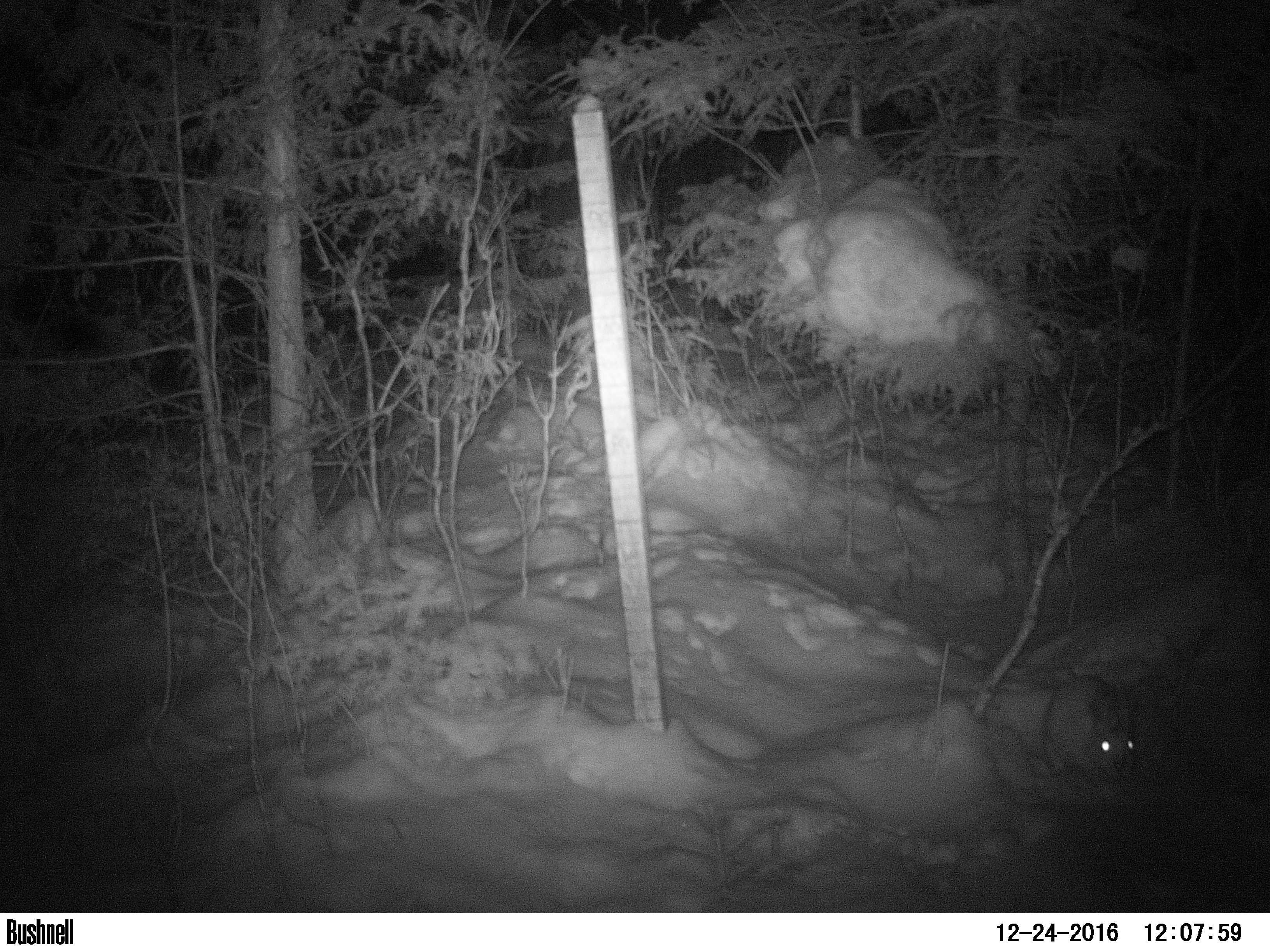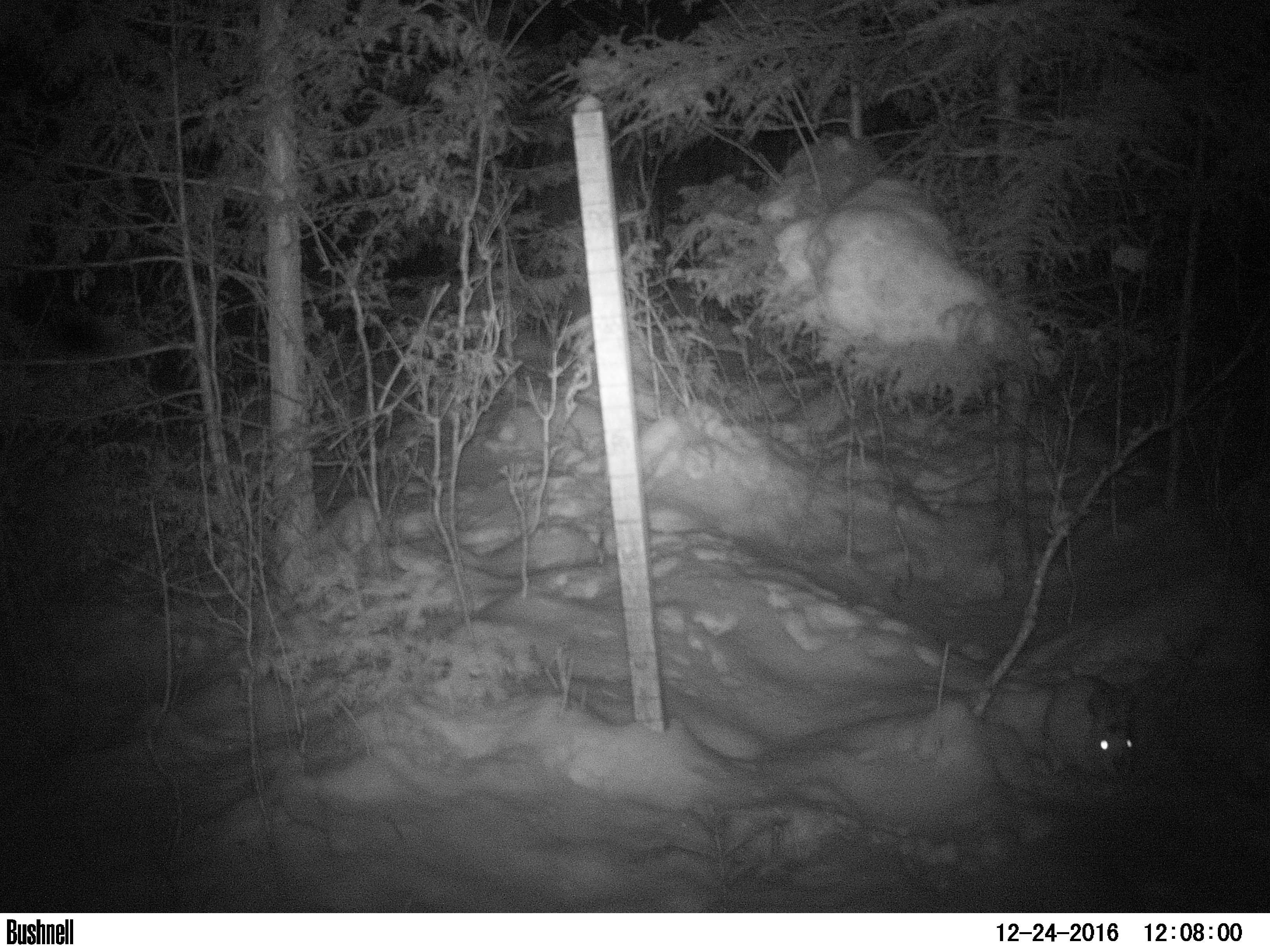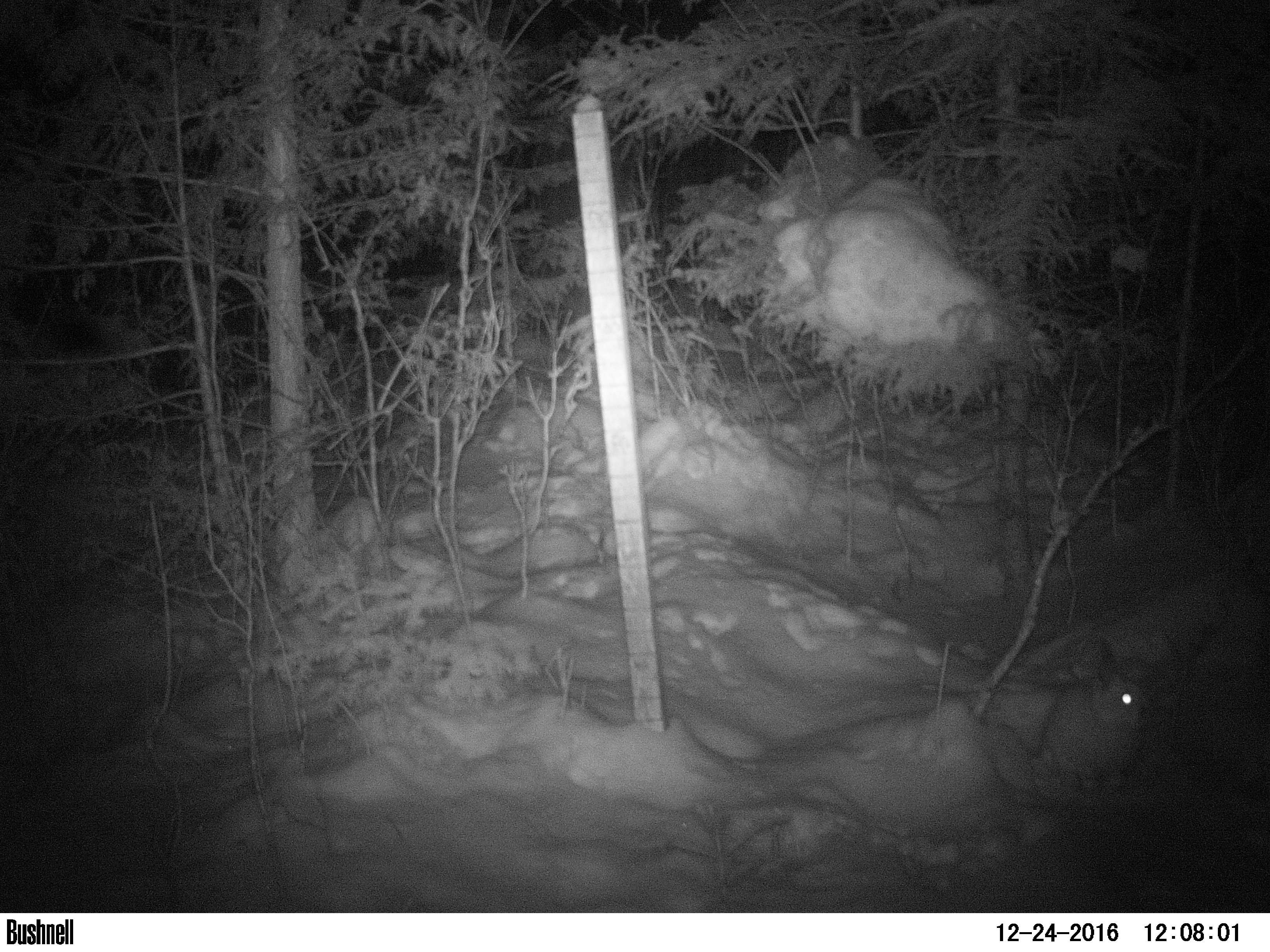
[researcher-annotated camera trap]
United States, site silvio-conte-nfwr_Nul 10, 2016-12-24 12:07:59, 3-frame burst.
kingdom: Animalia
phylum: Chordata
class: Mammalia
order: Lagomorpha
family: Leporidae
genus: Lepus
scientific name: Lepus americanus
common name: snowshoe hare